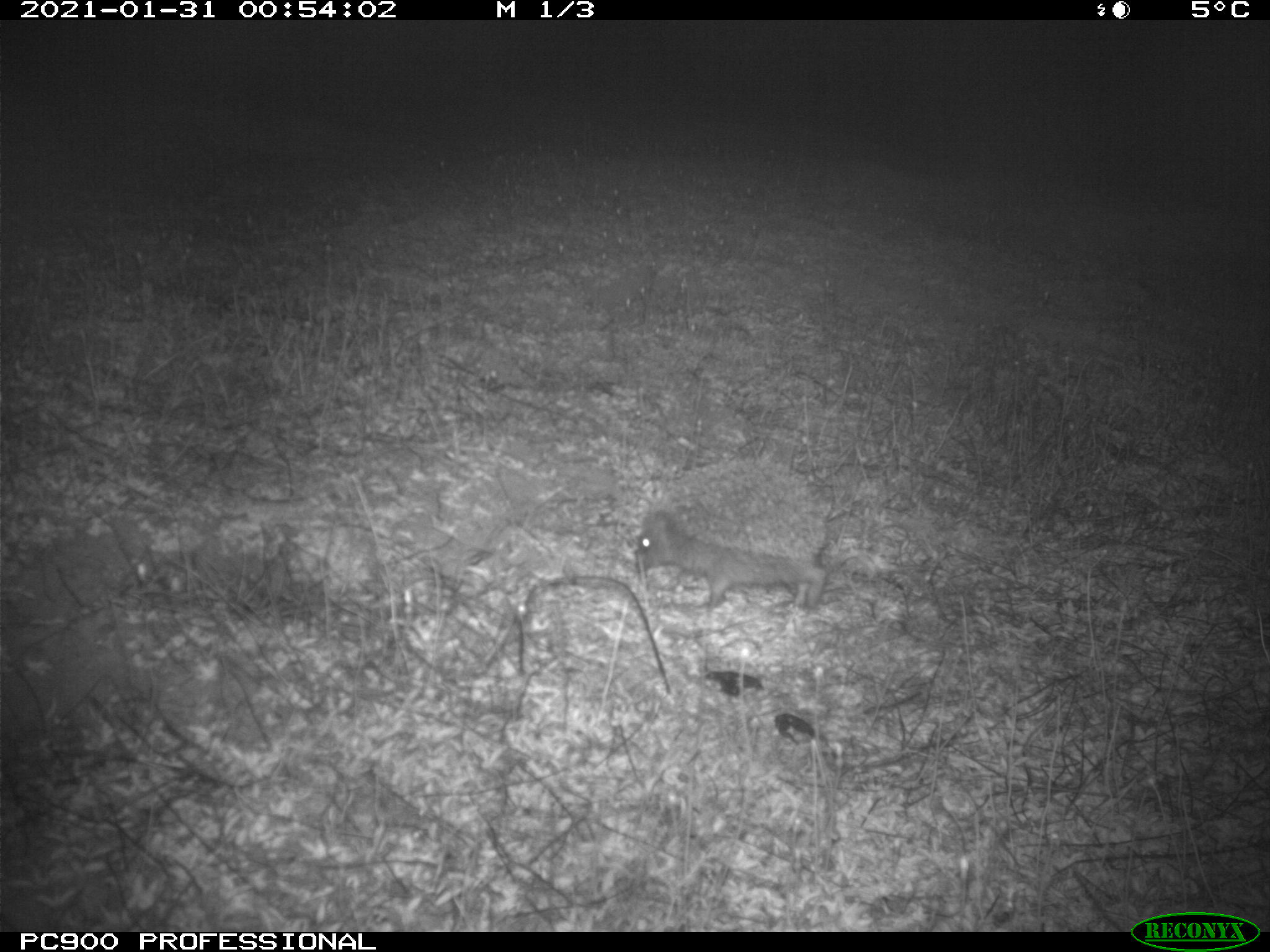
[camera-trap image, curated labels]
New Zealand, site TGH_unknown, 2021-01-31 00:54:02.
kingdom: Animalia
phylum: Chordata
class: Mammalia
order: Eulipotyphla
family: Erinaceidae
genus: Erinaceus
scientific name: Erinaceus europaeus europaeus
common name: european hedgehog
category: hedgehog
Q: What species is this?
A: Hedgehog (european hedgehog) (Erinaceus europaeus europaeus).